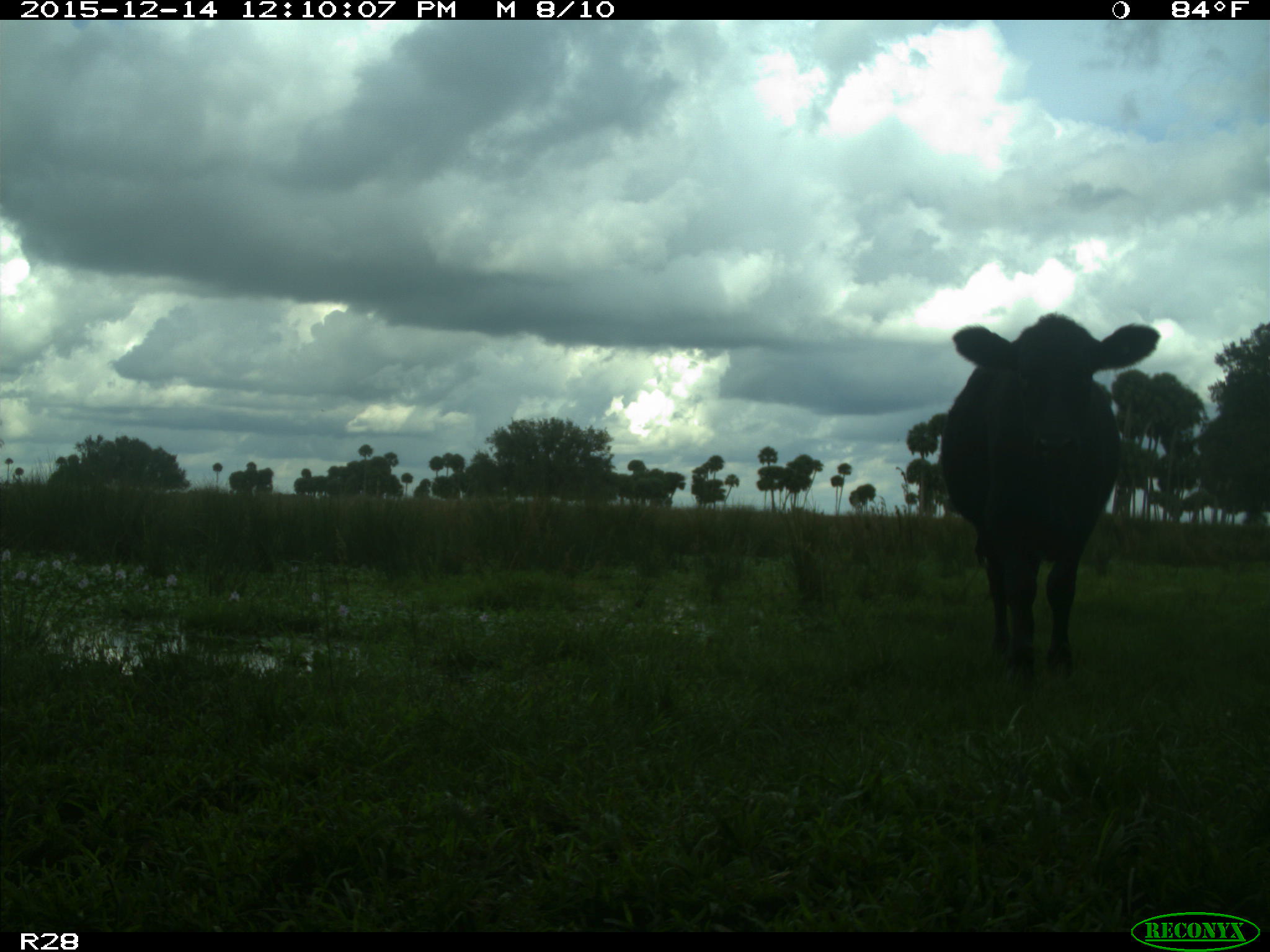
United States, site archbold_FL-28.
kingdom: Animalia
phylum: Chordata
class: Mammalia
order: Artiodactyla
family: Bovidae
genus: Bos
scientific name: Bos taurus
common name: domestic cow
Bos taurus (domestic cow).